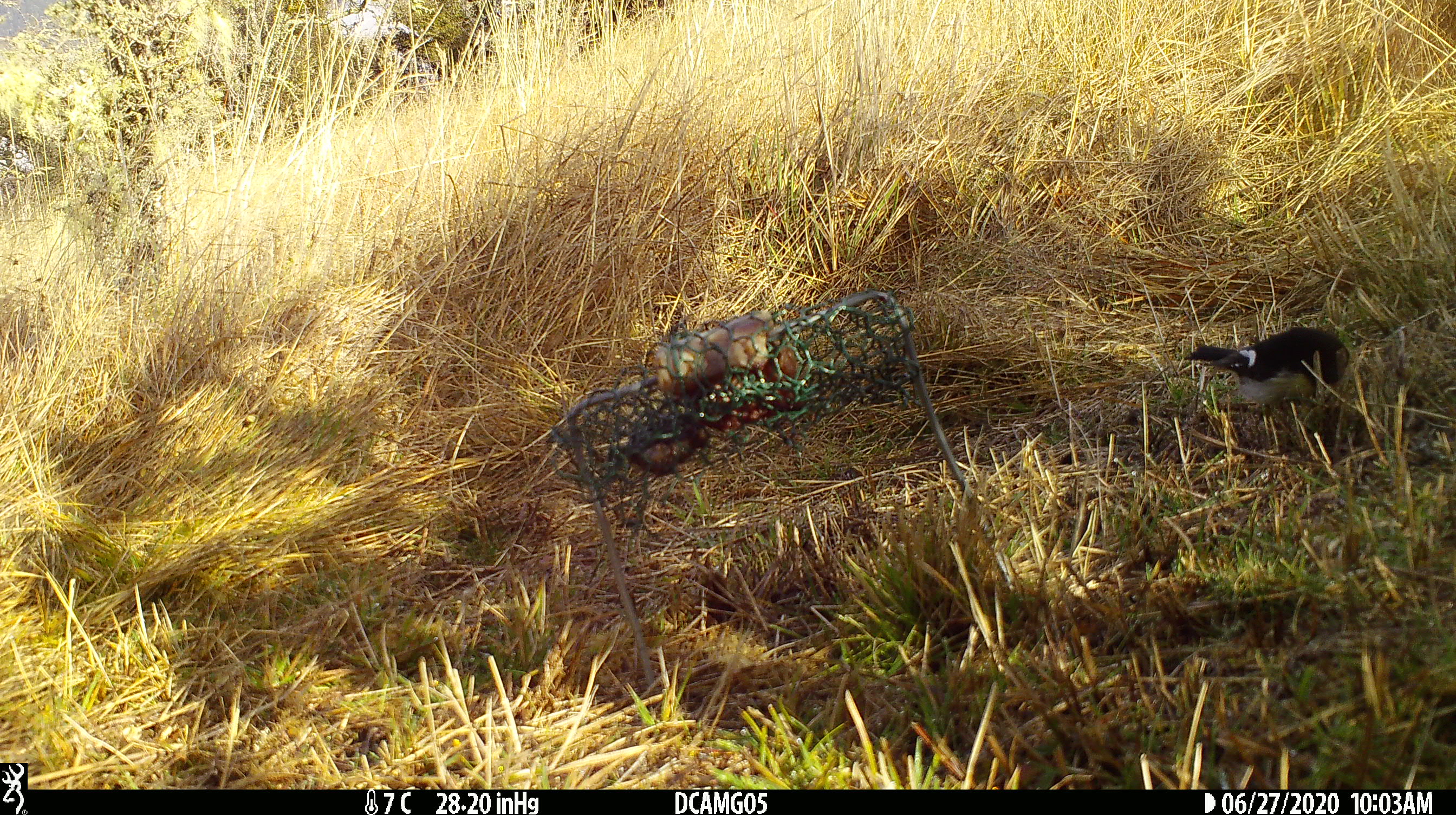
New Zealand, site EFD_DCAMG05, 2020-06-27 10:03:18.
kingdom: Animalia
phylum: Chordata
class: Aves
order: Passeriformes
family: Petroicidae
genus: Petroica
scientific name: Petroica macrocephala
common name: tomtit